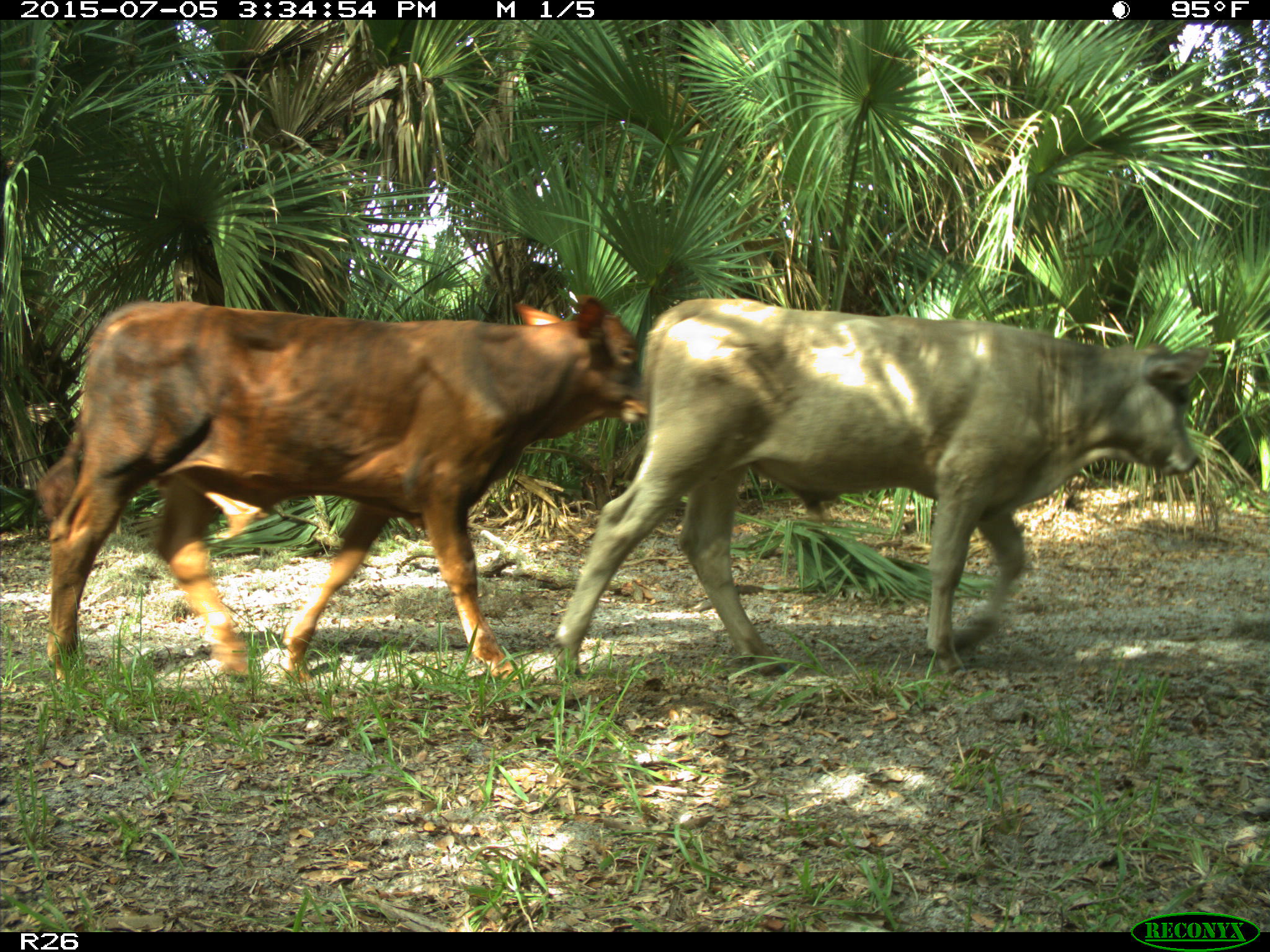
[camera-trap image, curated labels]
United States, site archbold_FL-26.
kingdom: Animalia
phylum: Chordata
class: Mammalia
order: Artiodactyla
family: Bovidae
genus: Bos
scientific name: Bos taurus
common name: domestic cow